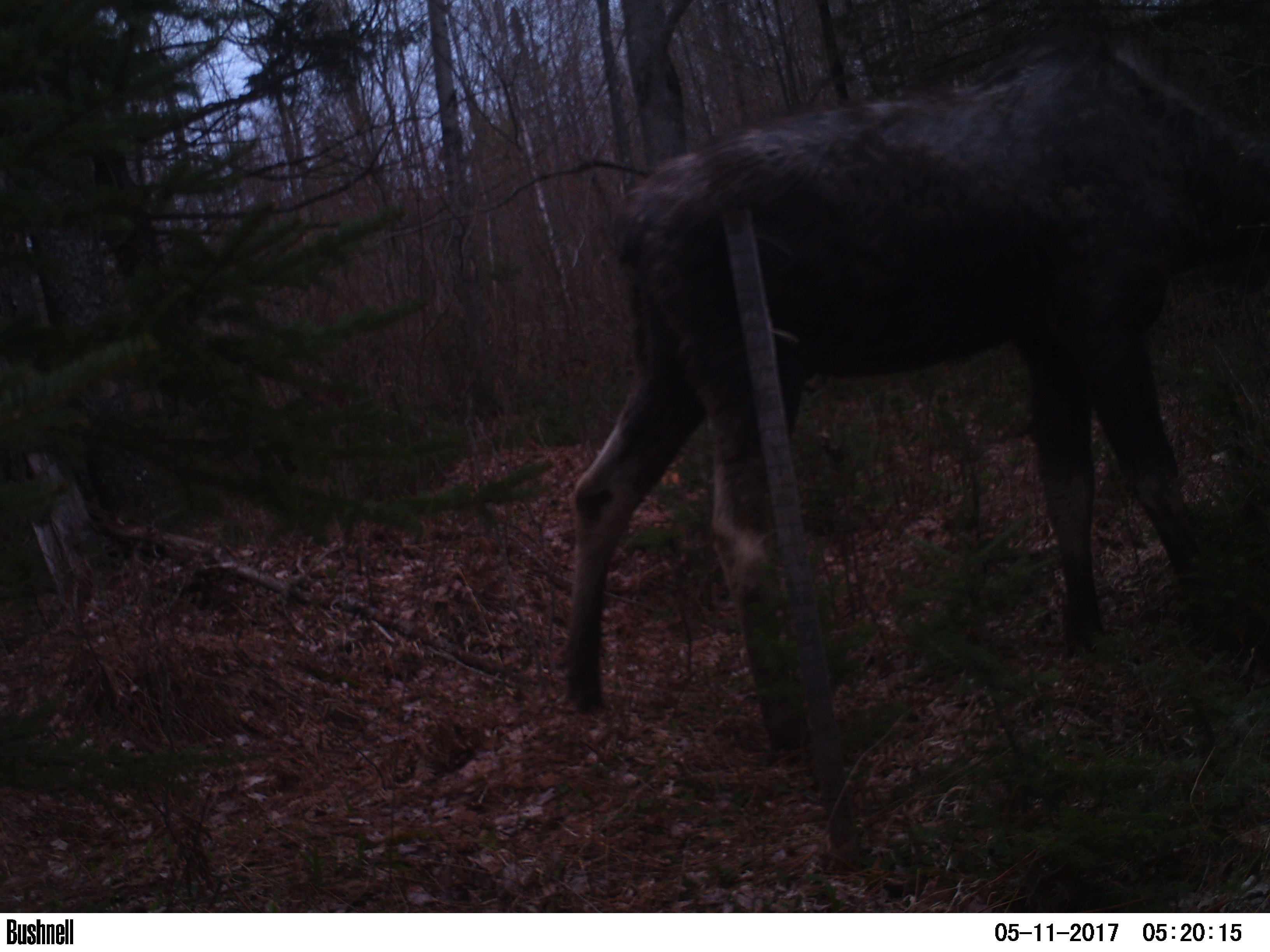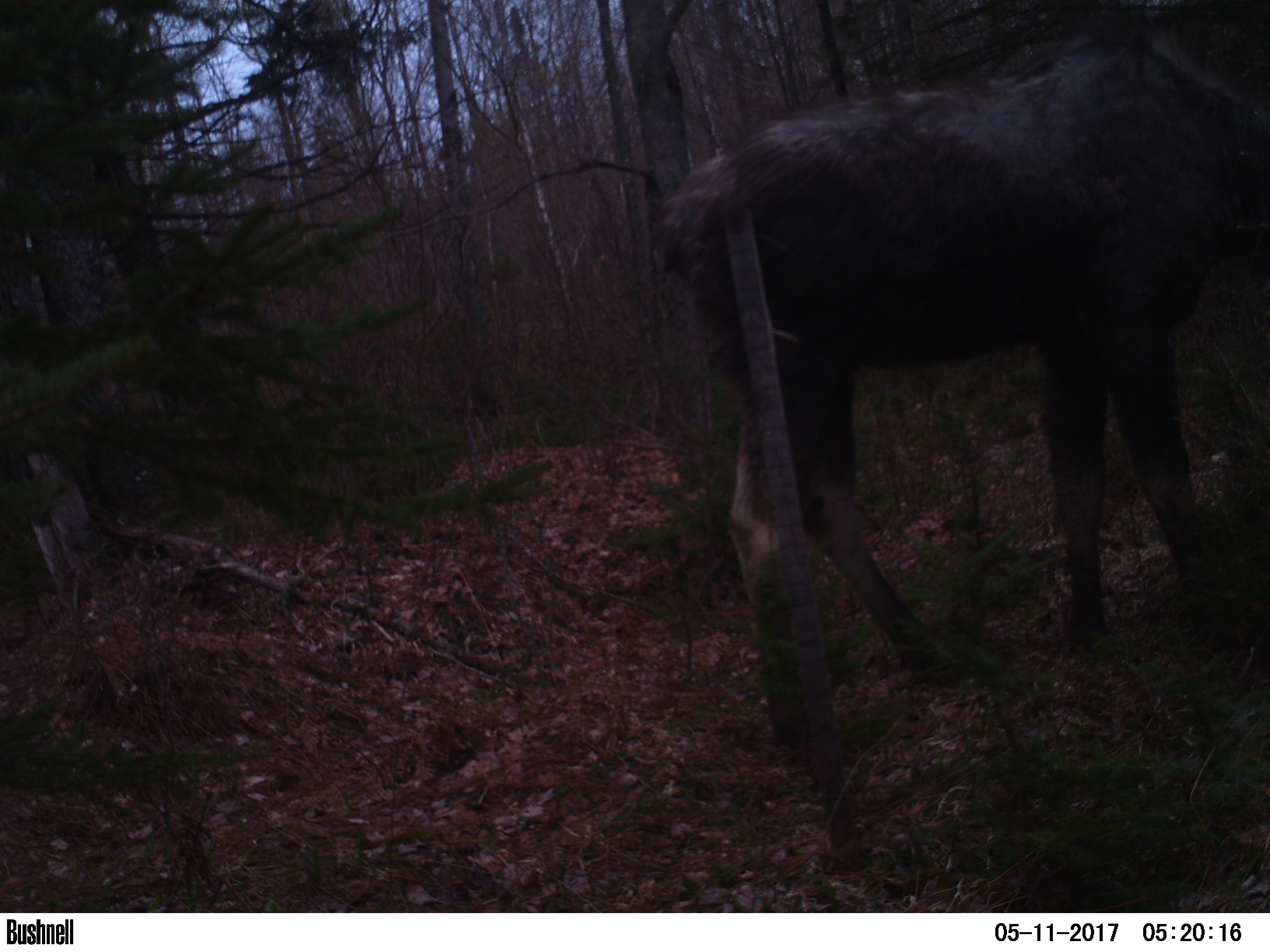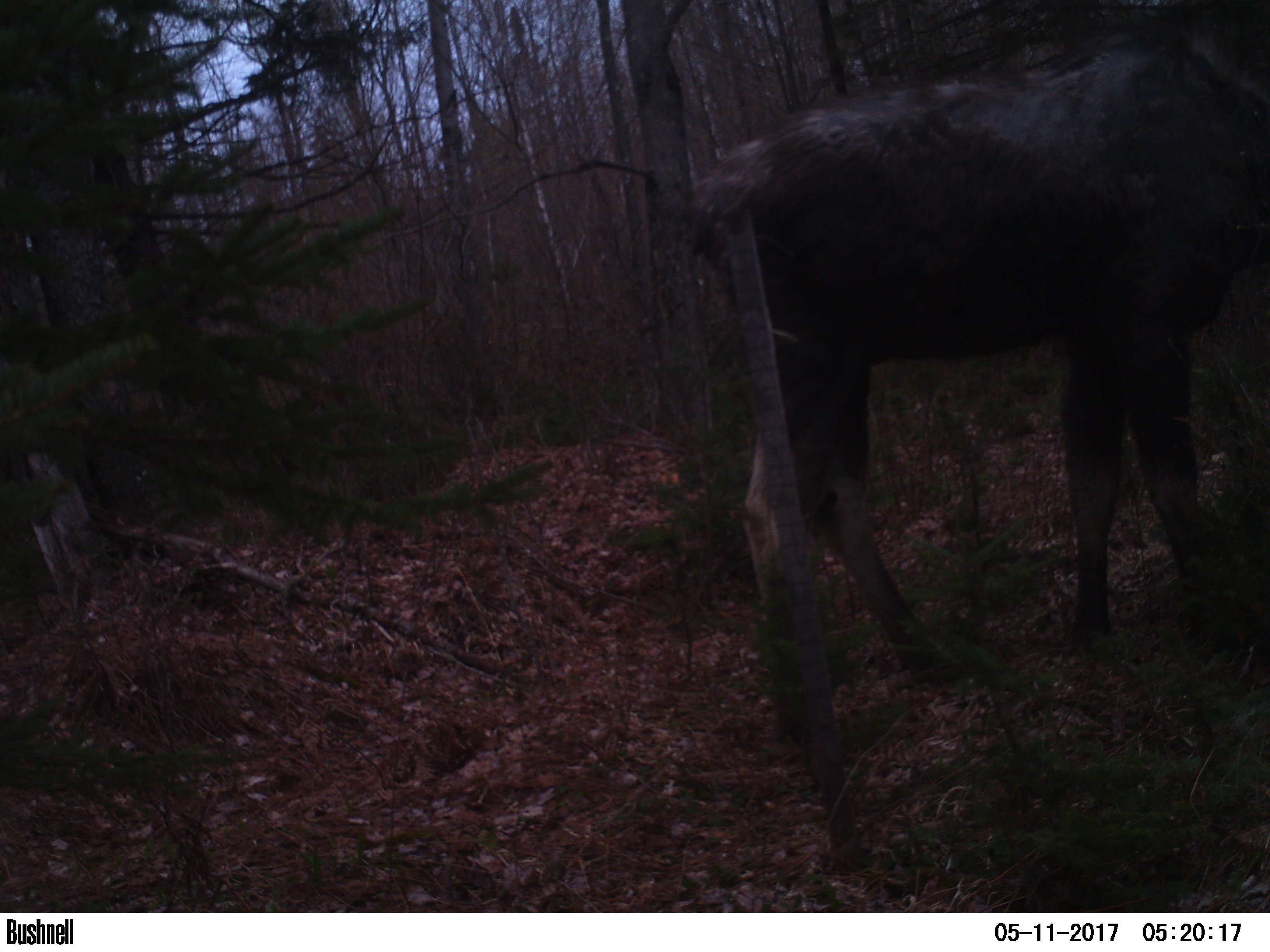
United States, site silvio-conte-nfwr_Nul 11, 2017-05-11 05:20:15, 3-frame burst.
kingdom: Animalia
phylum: Chordata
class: Mammalia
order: Artiodactyla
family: Cervidae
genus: Alces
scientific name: Alces alces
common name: moose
Moose (Alces alces).